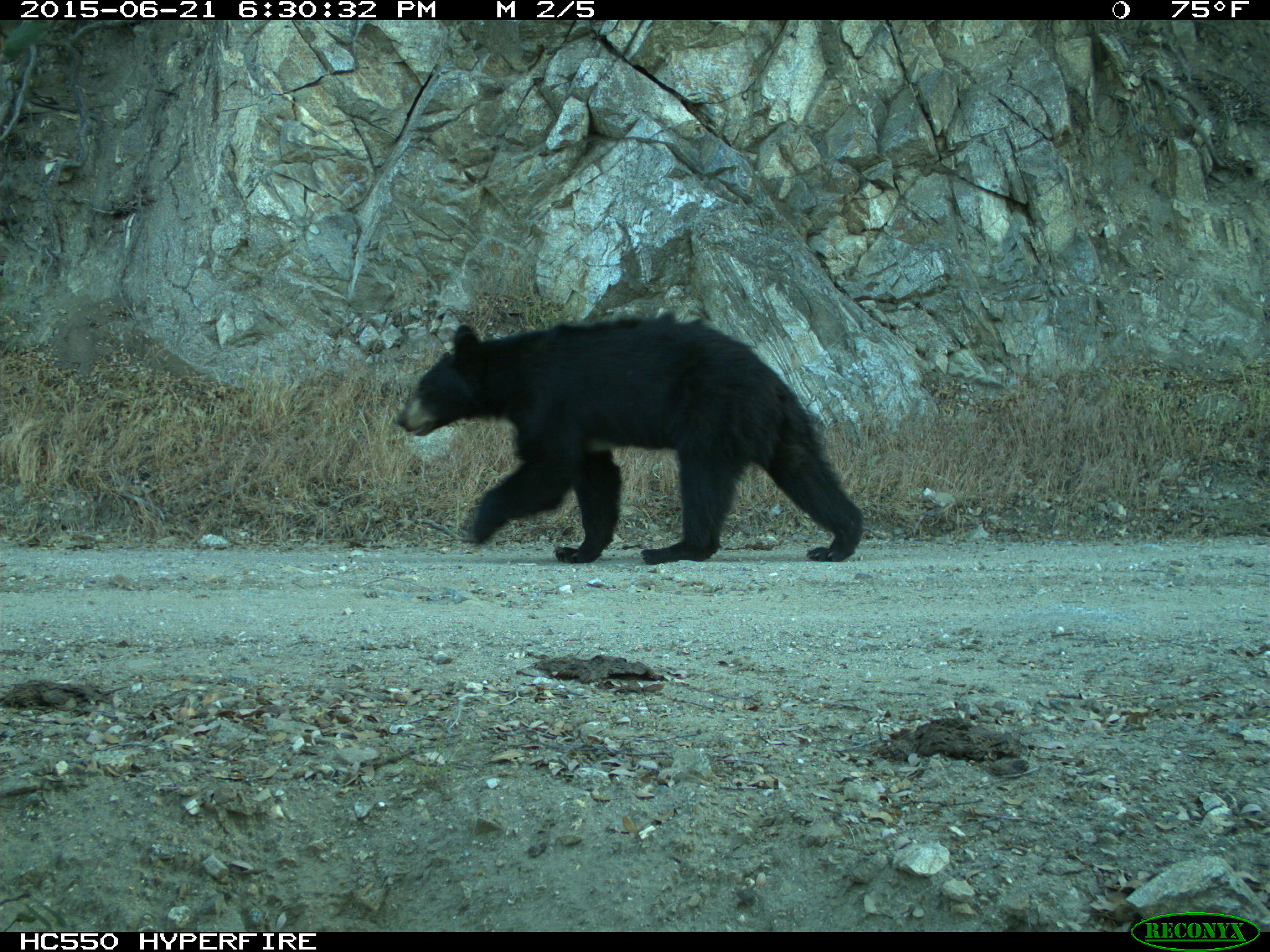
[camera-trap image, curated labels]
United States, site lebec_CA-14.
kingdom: Animalia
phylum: Chordata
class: Mammalia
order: Carnivora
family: Ursidae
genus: Ursus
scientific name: Ursus americanus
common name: american black bear